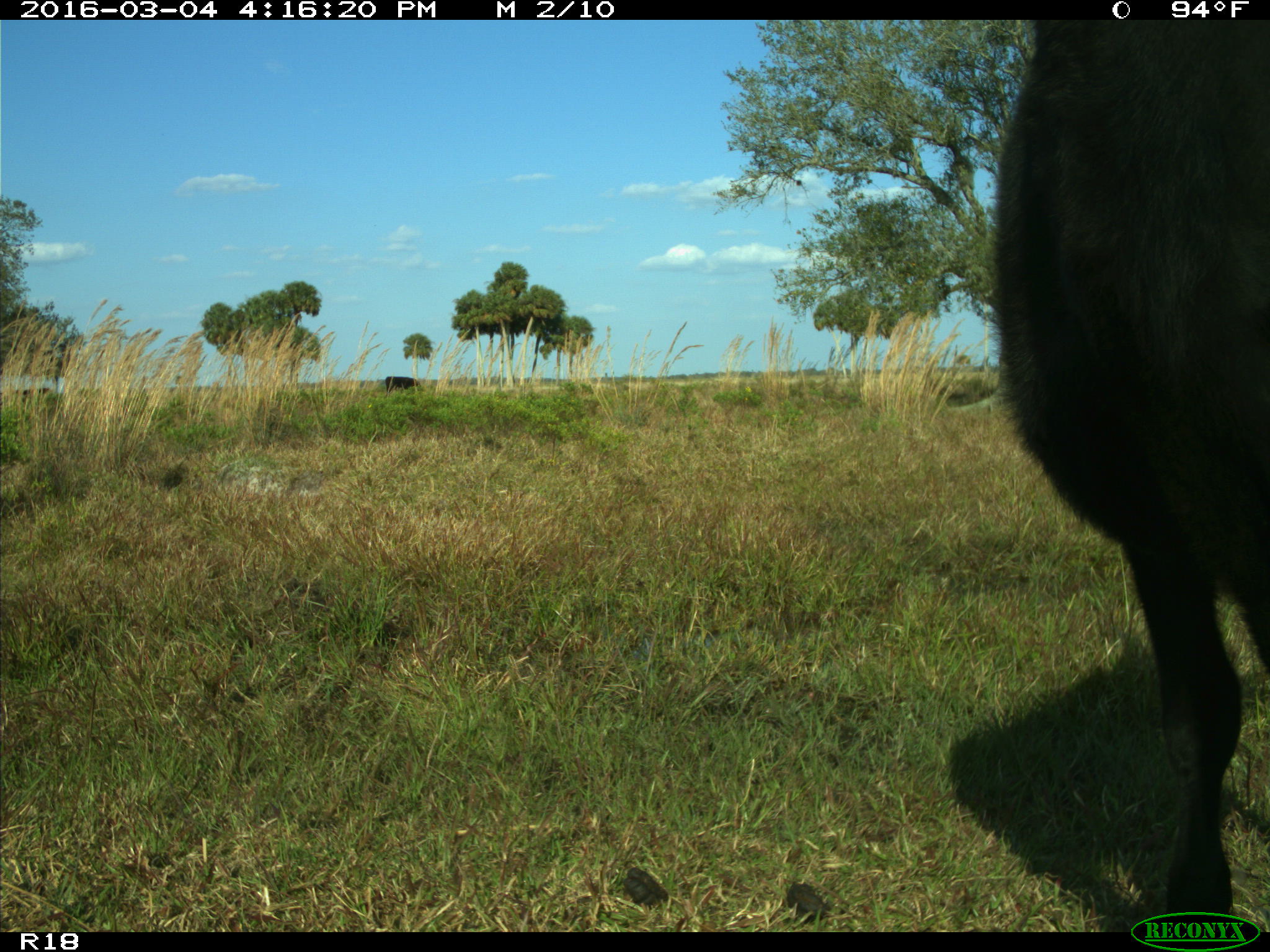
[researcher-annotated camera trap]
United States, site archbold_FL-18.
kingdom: Animalia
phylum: Chordata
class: Mammalia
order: Artiodactyla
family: Bovidae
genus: Bos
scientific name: Bos taurus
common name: domestic cow